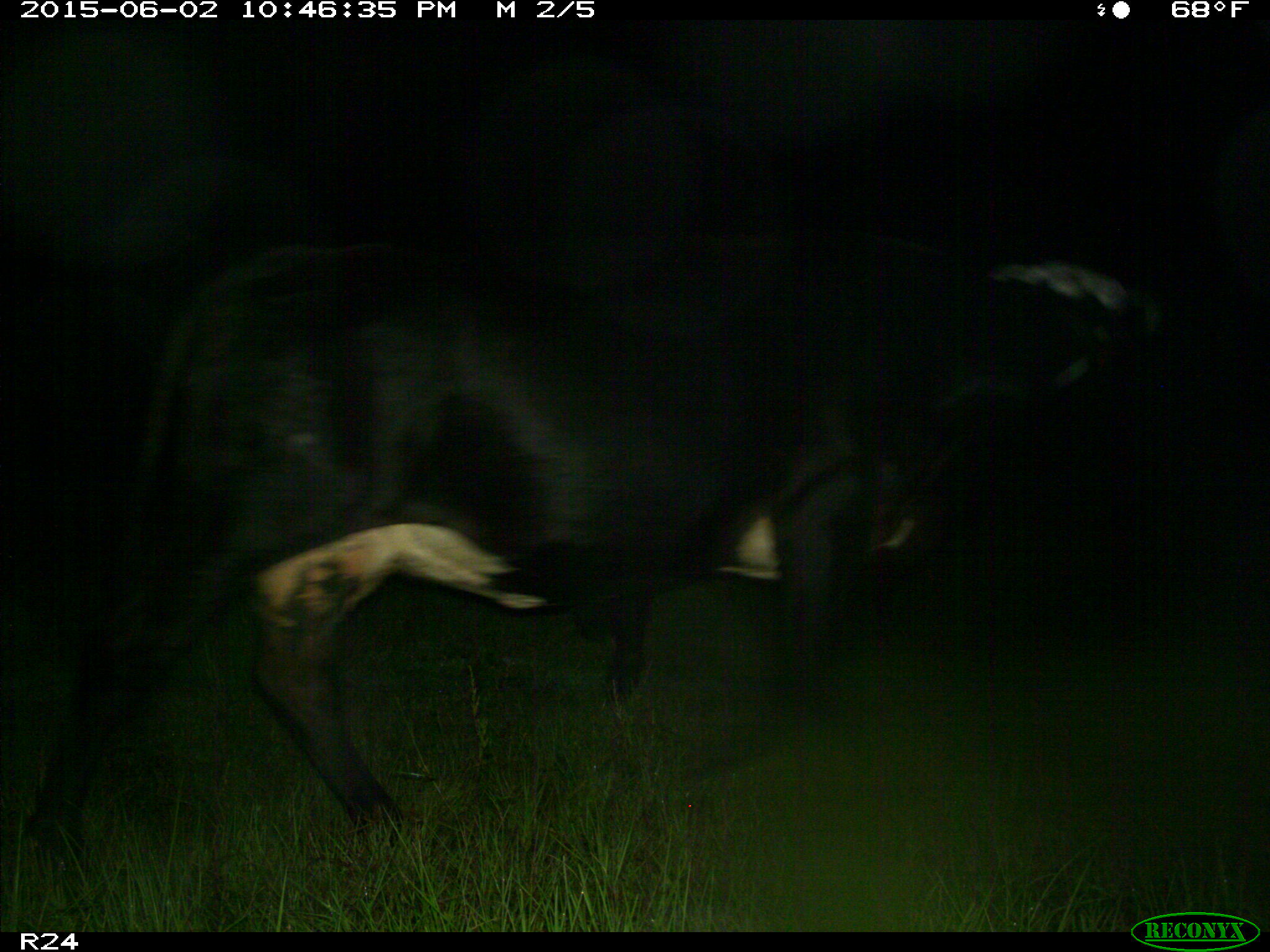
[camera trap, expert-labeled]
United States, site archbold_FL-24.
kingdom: Animalia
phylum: Chordata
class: Mammalia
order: Artiodactyla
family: Bovidae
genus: Bos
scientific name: Bos taurus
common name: domestic cow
Bos taurus (domestic cow).